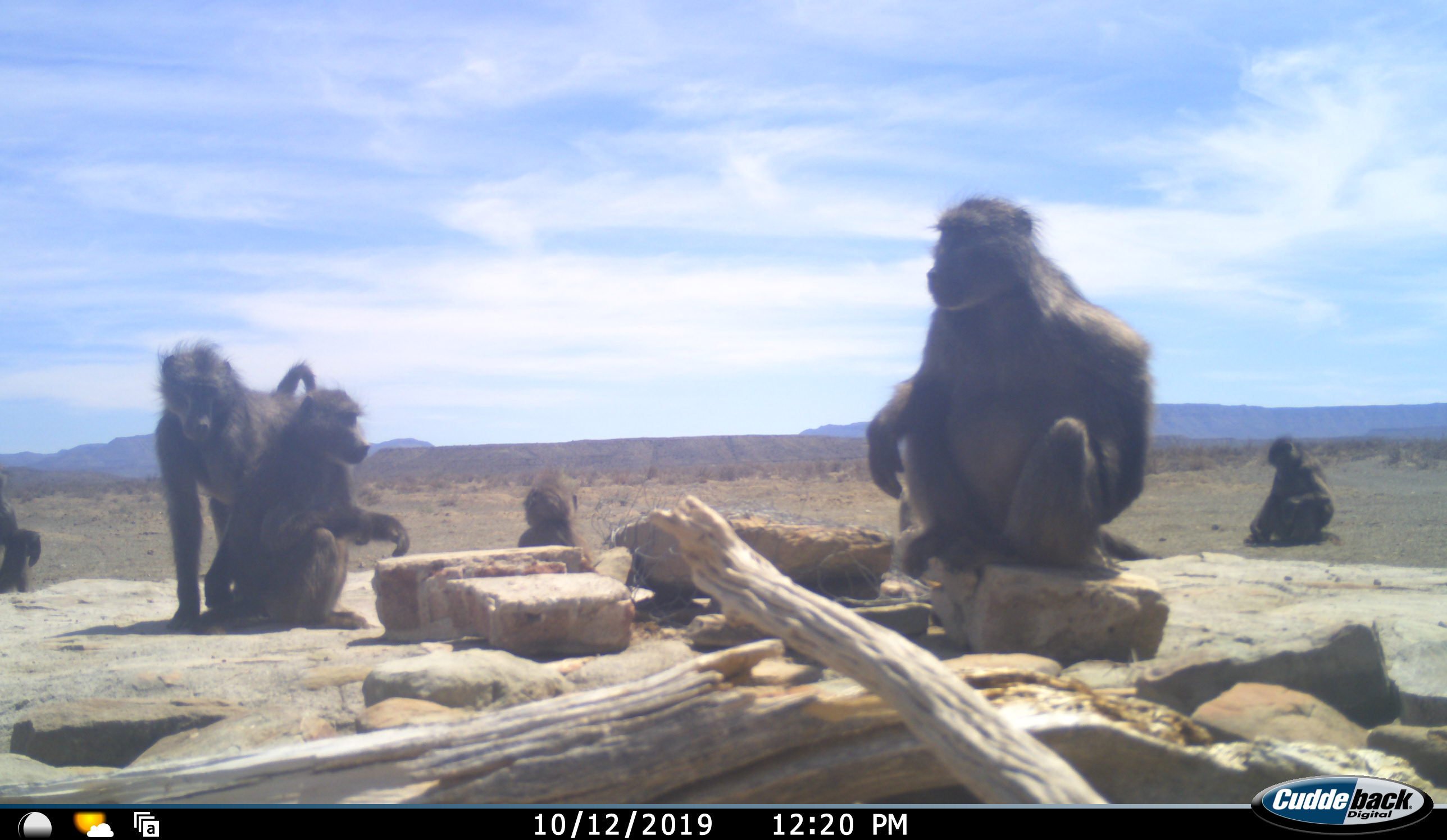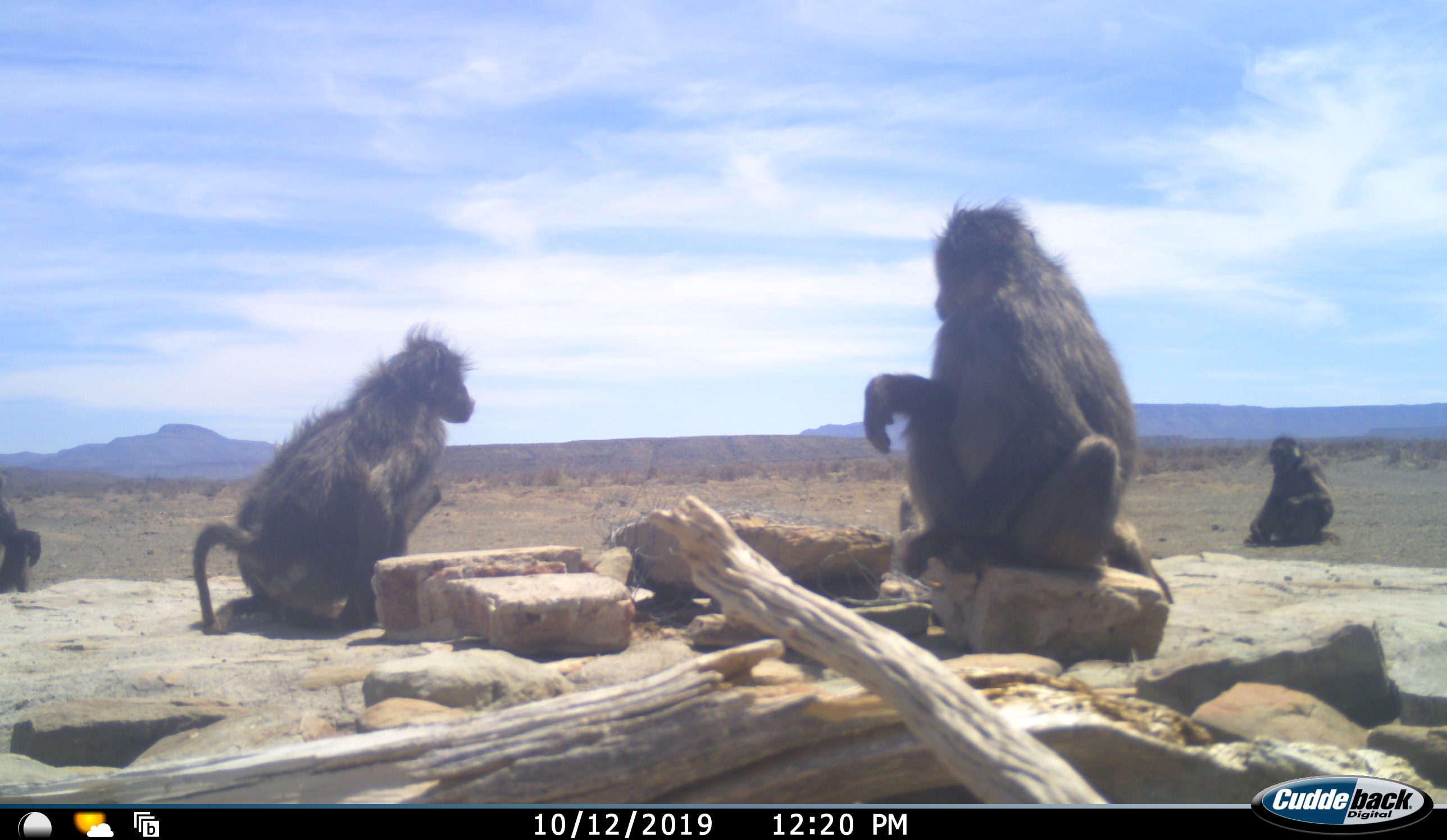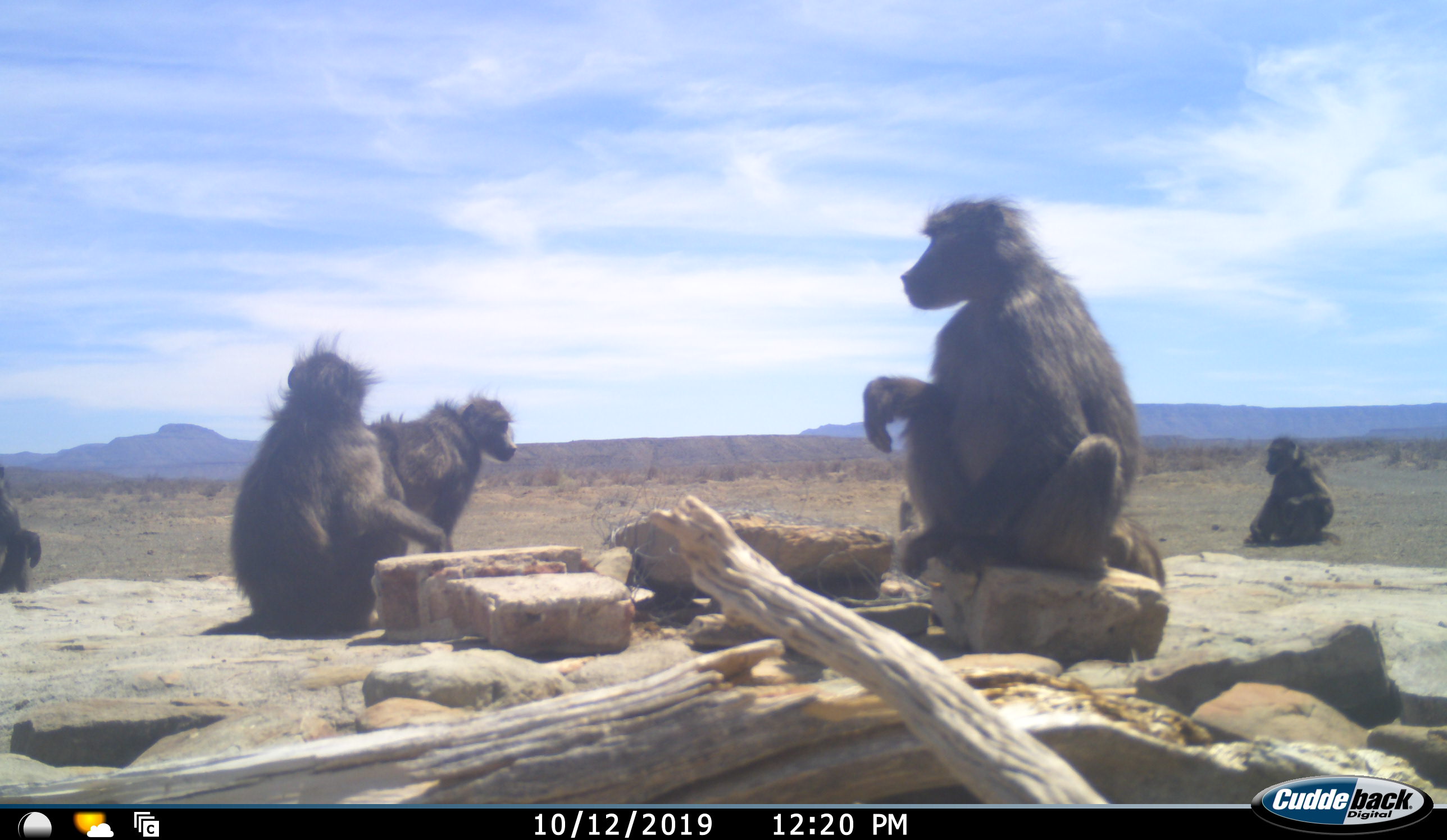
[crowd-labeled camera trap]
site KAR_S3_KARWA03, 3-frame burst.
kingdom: Animalia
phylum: Chordata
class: Mammalia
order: Primates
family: Cercopithecidae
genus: Papio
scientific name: Papio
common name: baboon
Baboon (Papio), count 6. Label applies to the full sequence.